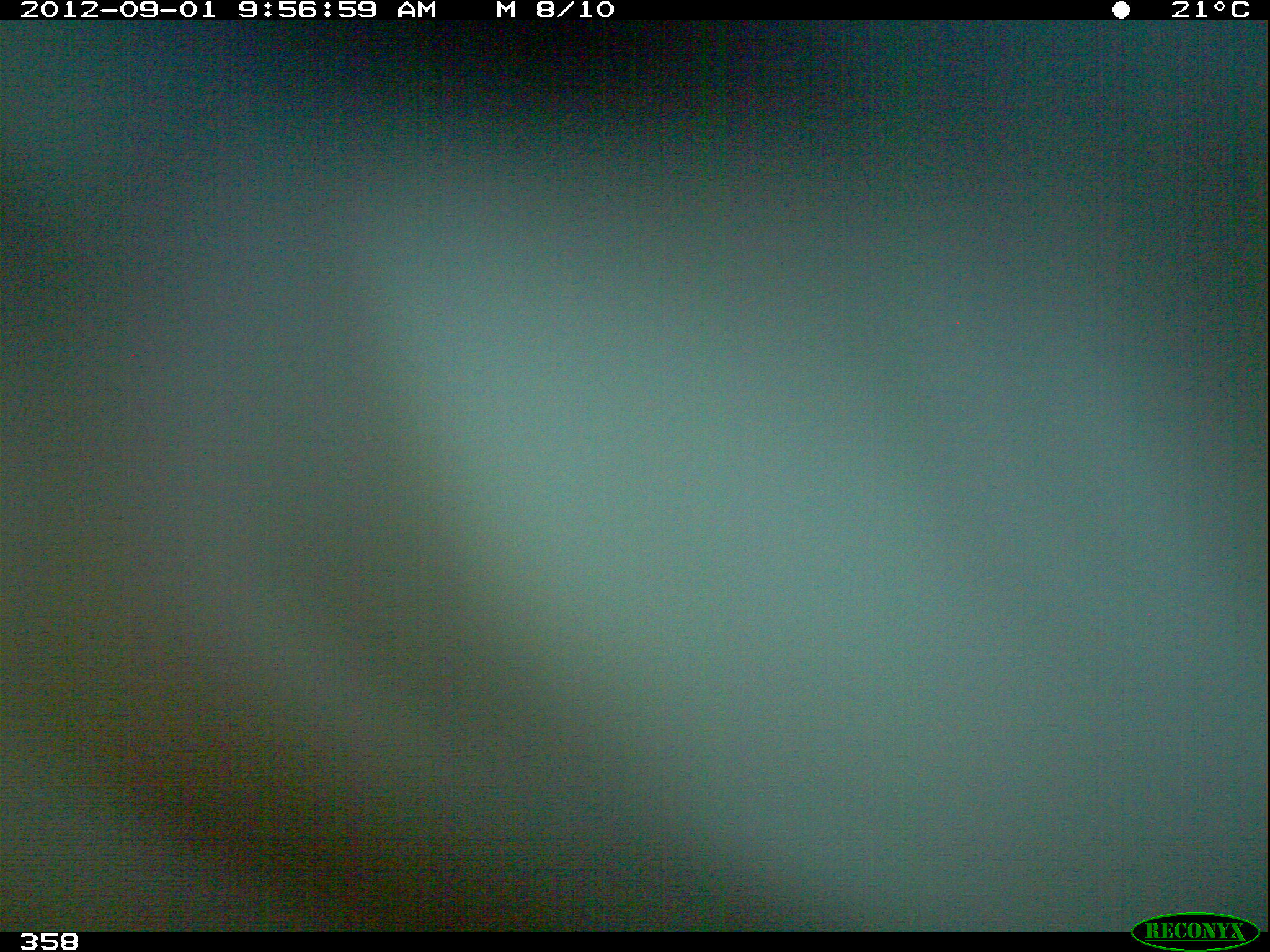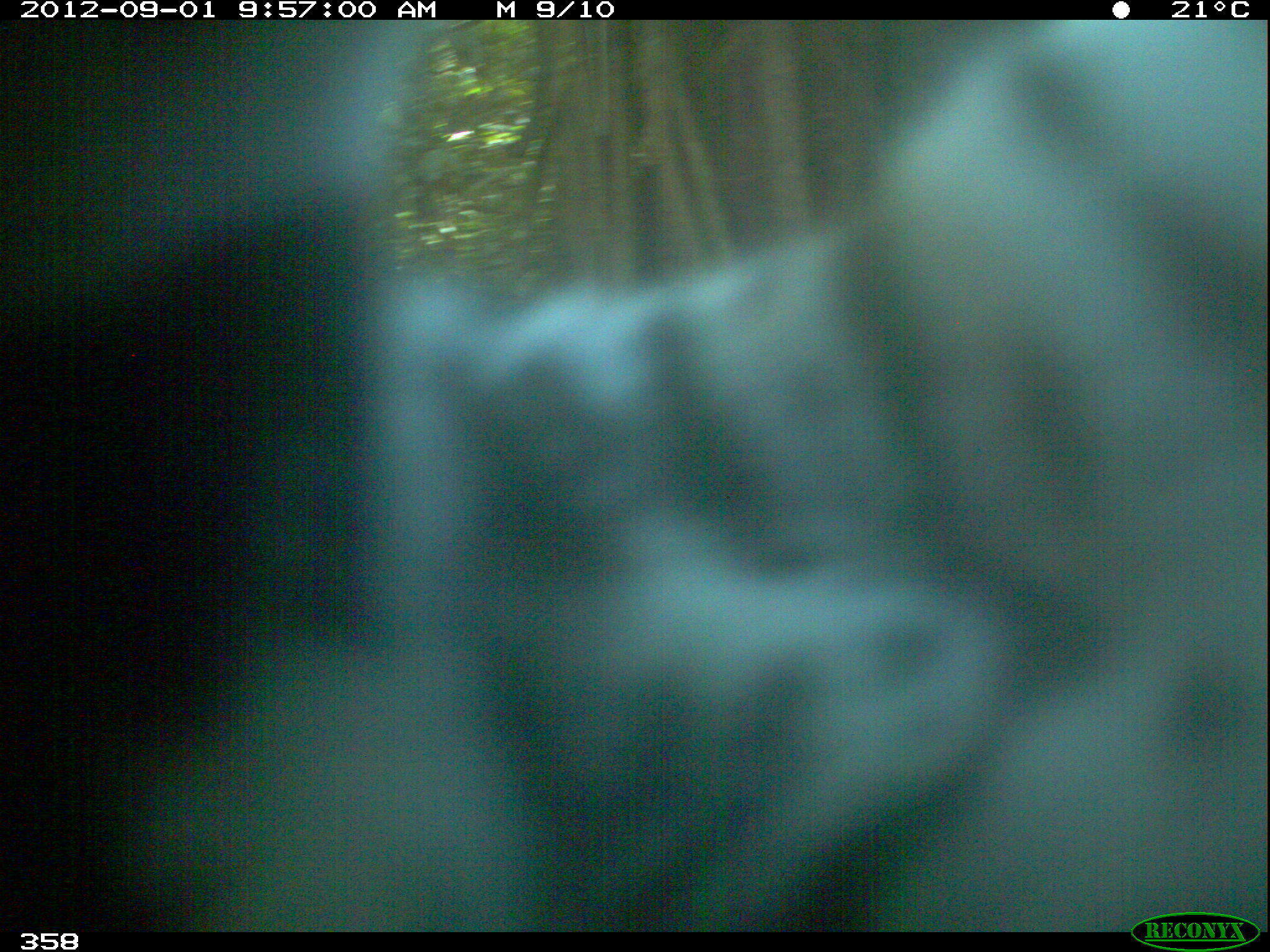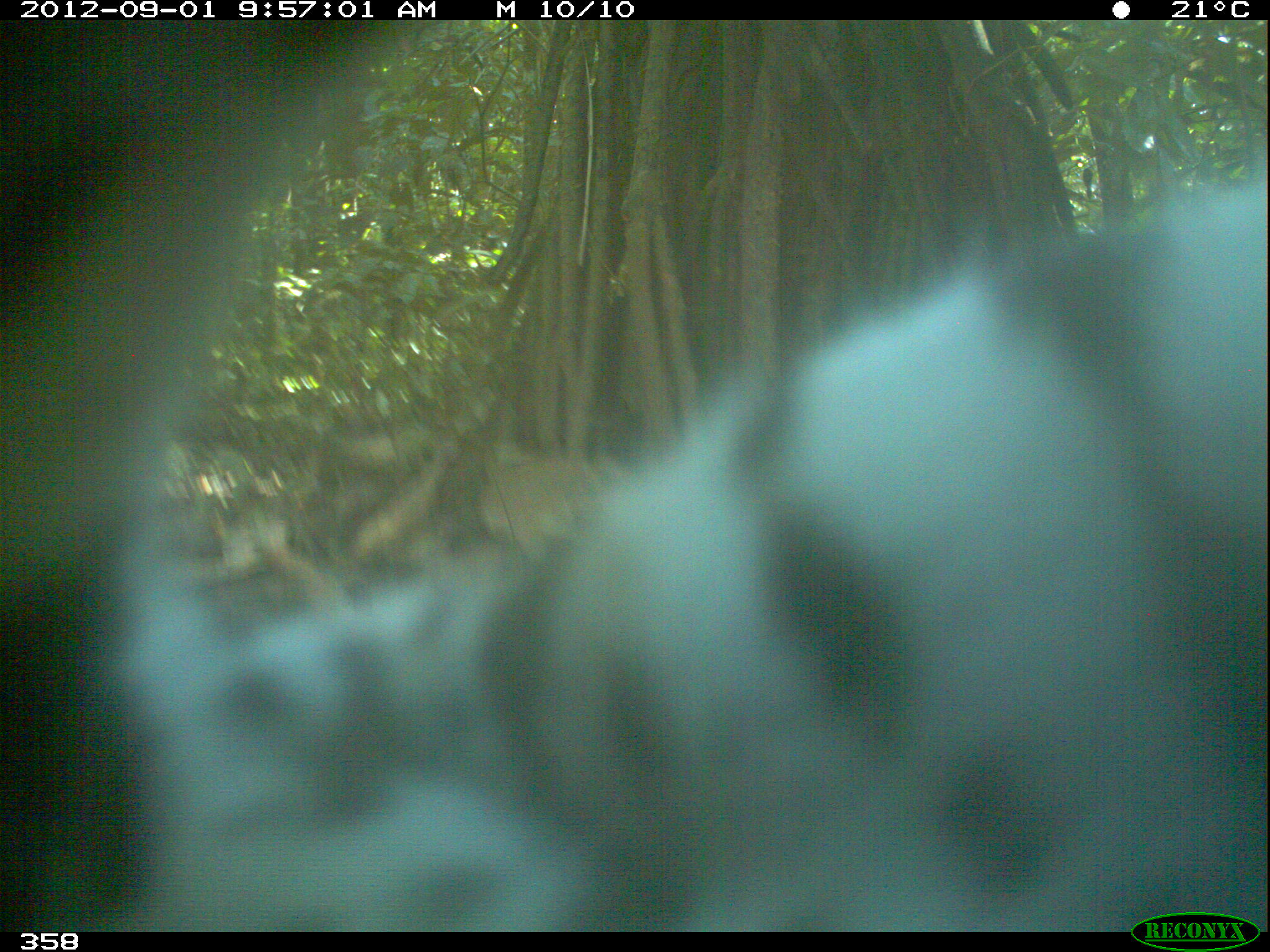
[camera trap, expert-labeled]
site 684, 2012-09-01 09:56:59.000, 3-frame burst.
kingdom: Animalia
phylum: Chordata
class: Mammalia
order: Carnivora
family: Felidae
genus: Panthera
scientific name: Panthera onca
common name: jaguar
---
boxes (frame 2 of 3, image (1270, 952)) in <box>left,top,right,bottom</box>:
panthera onca: <box>0,20,1268,932</box>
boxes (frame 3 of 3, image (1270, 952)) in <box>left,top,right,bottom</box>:
panthera onca: <box>0,19,1267,931</box>